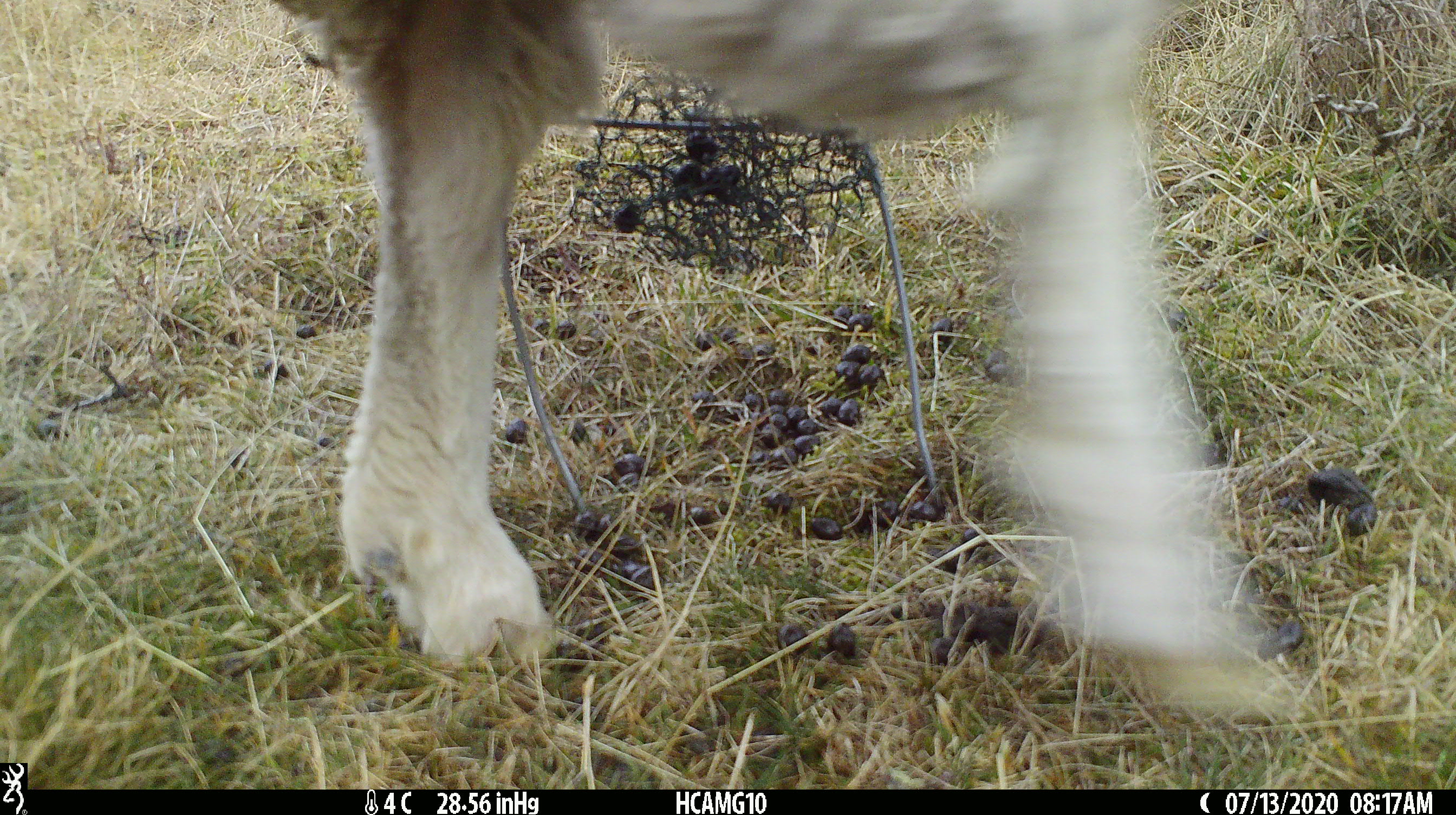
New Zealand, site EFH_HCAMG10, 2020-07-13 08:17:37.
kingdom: Animalia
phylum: Chordata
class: Mammalia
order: Artiodactyla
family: Bovidae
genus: Ovis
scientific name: Ovis aries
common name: domestic sheep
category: sheep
Sheep (domestic sheep) (Ovis aries).